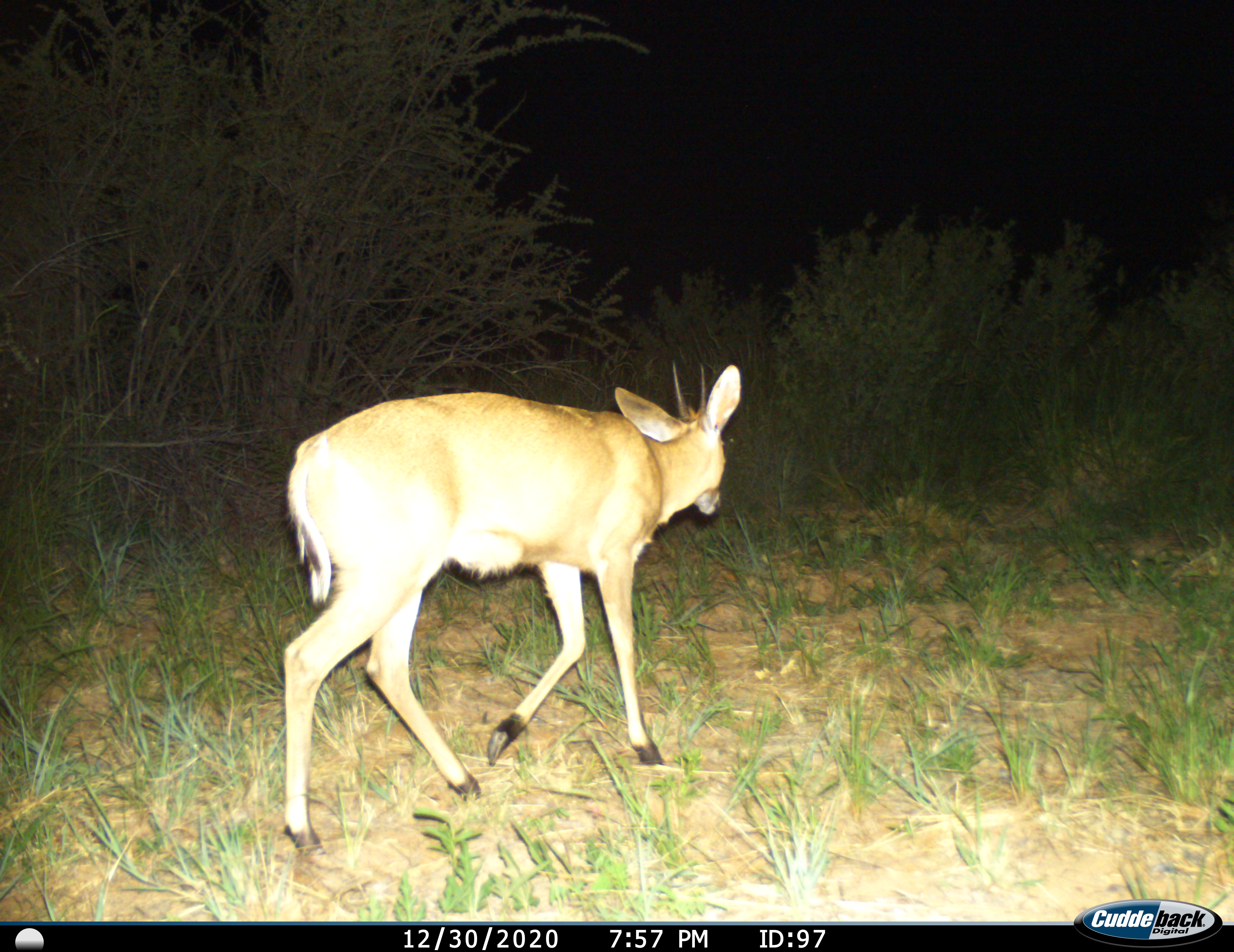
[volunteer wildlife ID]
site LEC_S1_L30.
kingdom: Animalia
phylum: Chordata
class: Mammalia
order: Artiodactyla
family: Bovidae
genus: Sylvicapra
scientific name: Sylvicapra grimmia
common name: common duiker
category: duikercommongrey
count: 1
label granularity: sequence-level